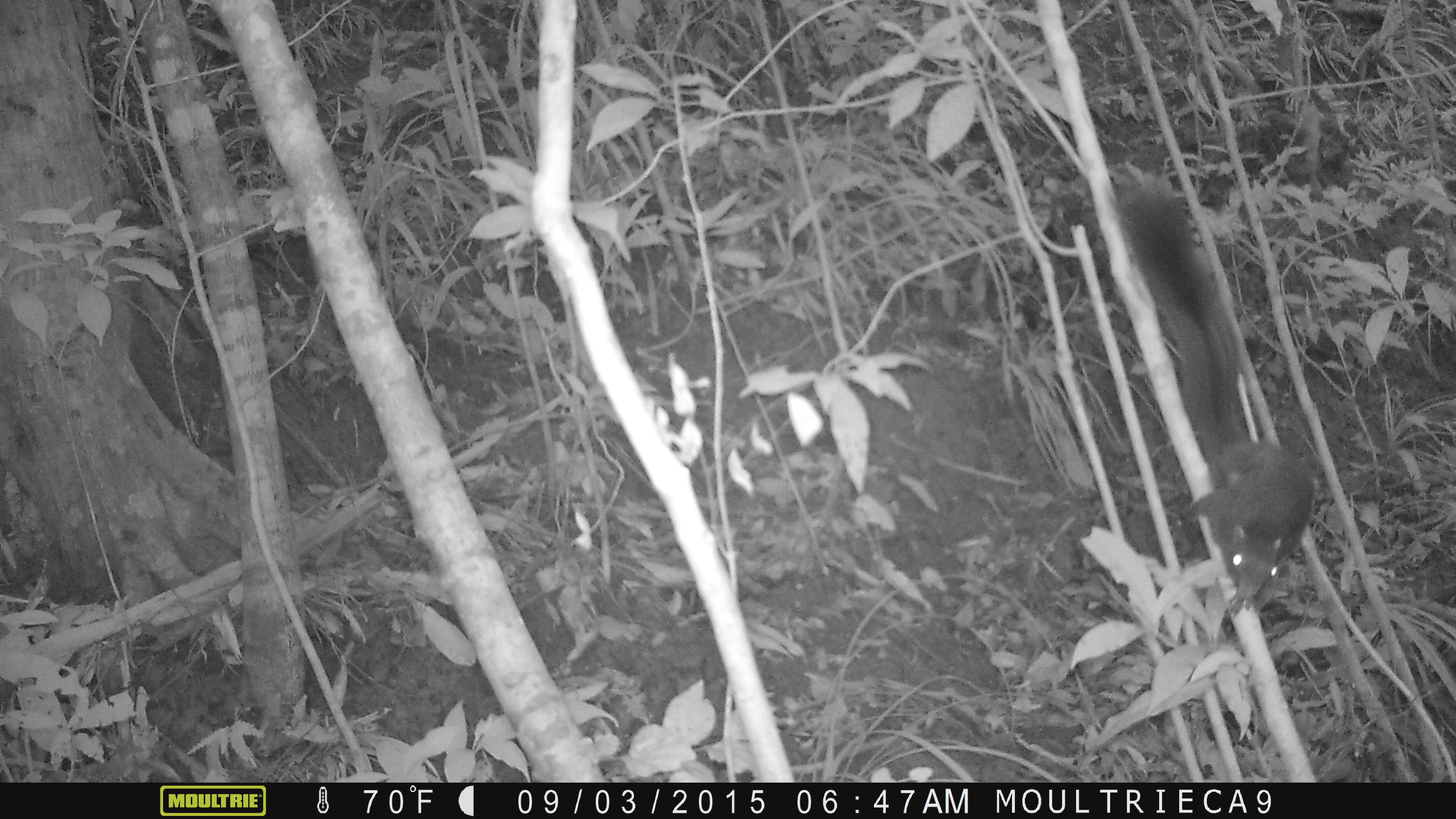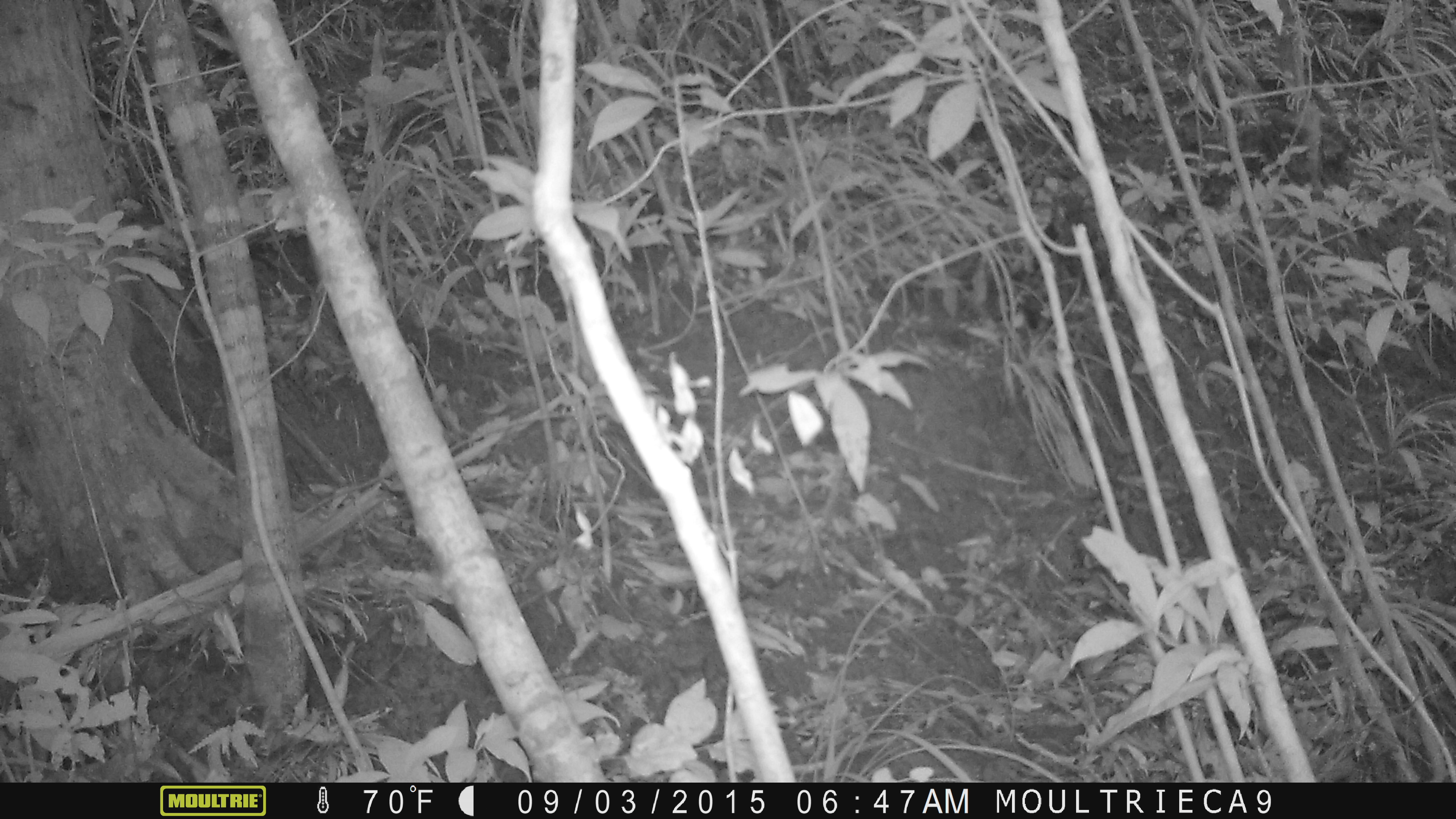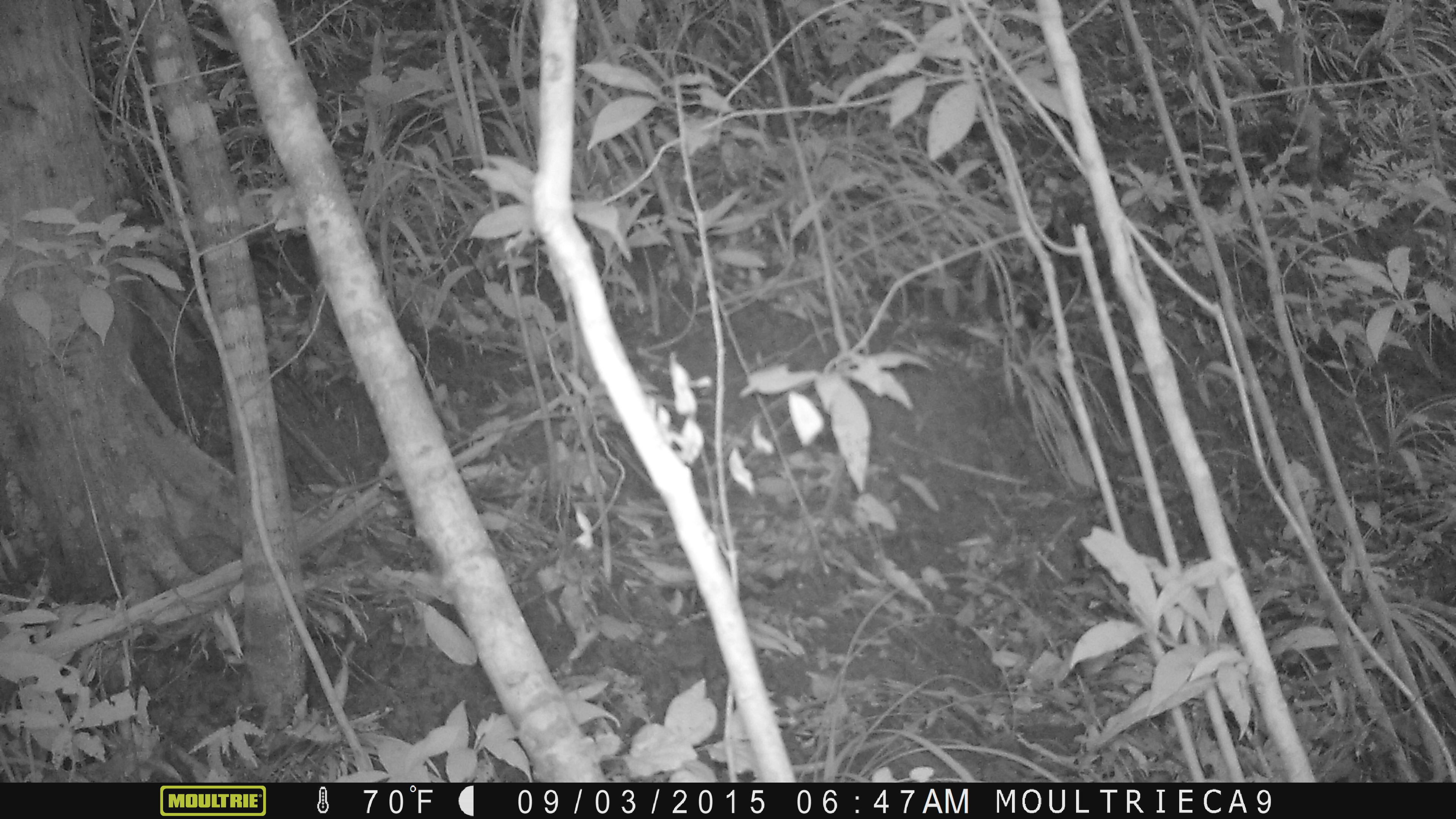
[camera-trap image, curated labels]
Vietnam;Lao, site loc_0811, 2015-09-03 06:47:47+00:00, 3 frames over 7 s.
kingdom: Animalia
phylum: Chordata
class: Mammalia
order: Rodentia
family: Sciuridae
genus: Sciurus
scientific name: Sciurus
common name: squirrel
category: unidentified squirrel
Unidentified squirrel (squirrel) (Sciurus). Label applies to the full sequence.